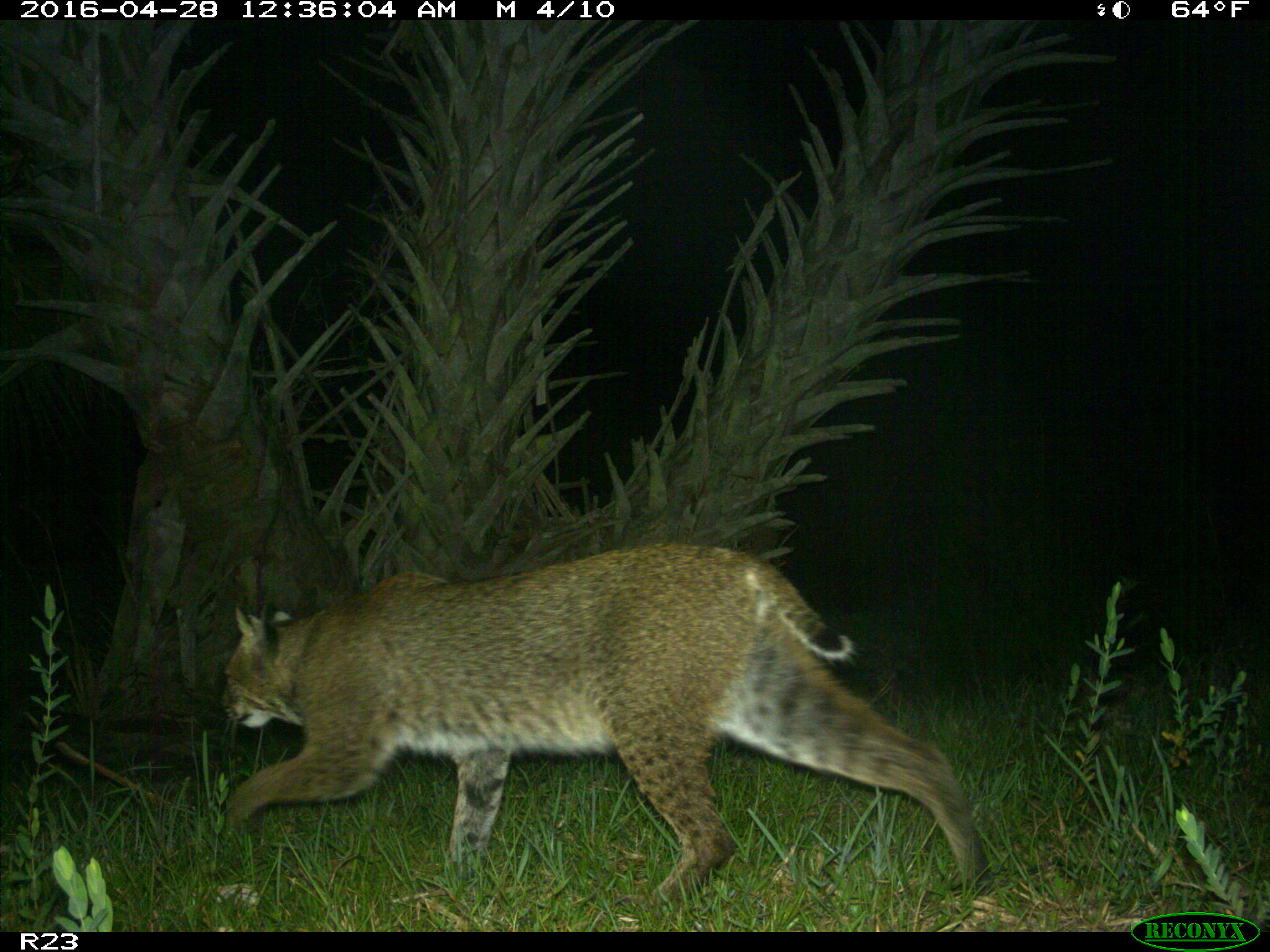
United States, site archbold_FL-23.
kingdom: Animalia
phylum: Chordata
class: Mammalia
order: Carnivora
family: Felidae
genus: Lynx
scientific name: Lynx rufus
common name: bobcat